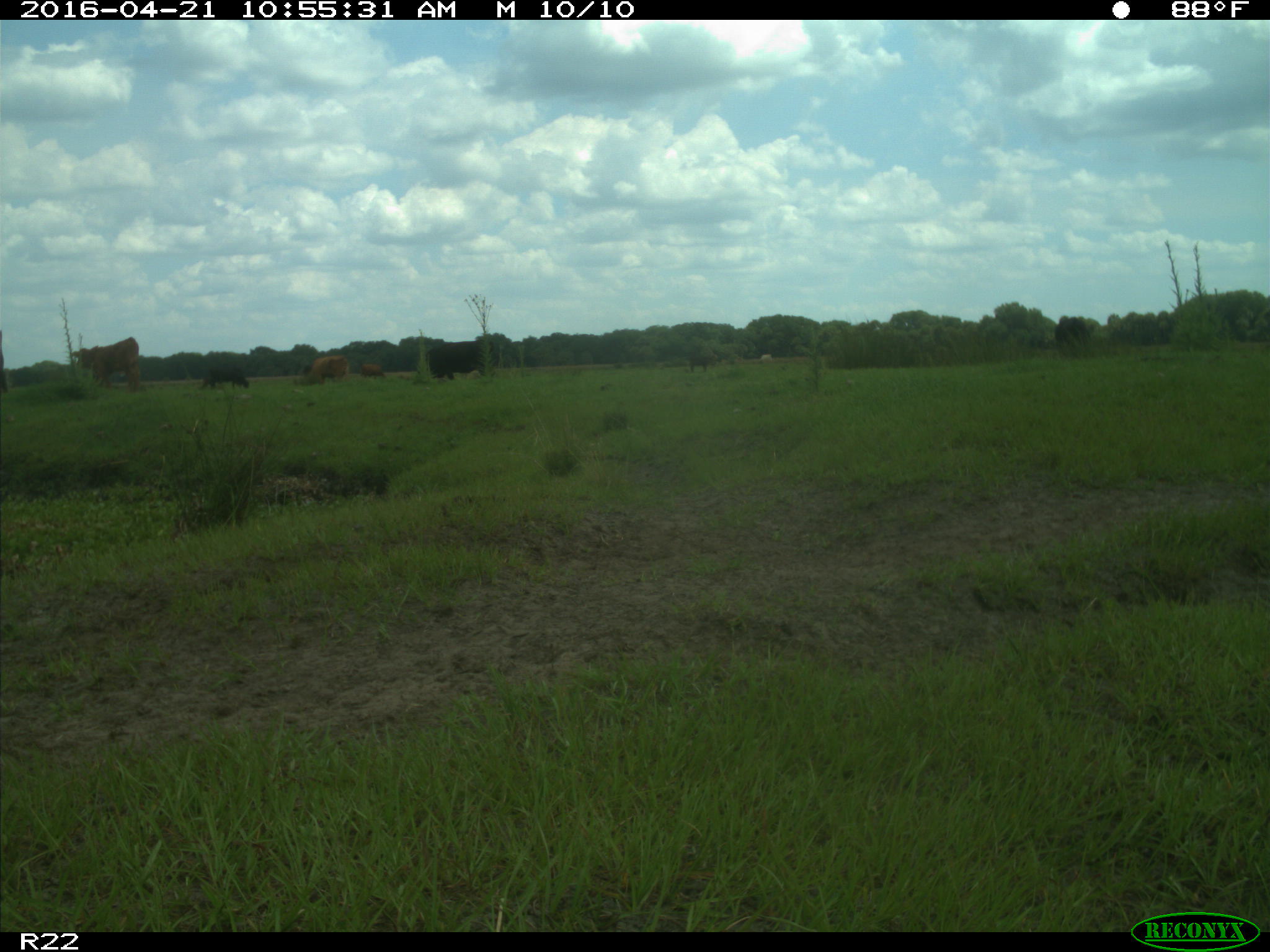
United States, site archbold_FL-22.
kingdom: Animalia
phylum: Chordata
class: Mammalia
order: Artiodactyla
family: Bovidae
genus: Bos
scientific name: Bos taurus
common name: domestic cow